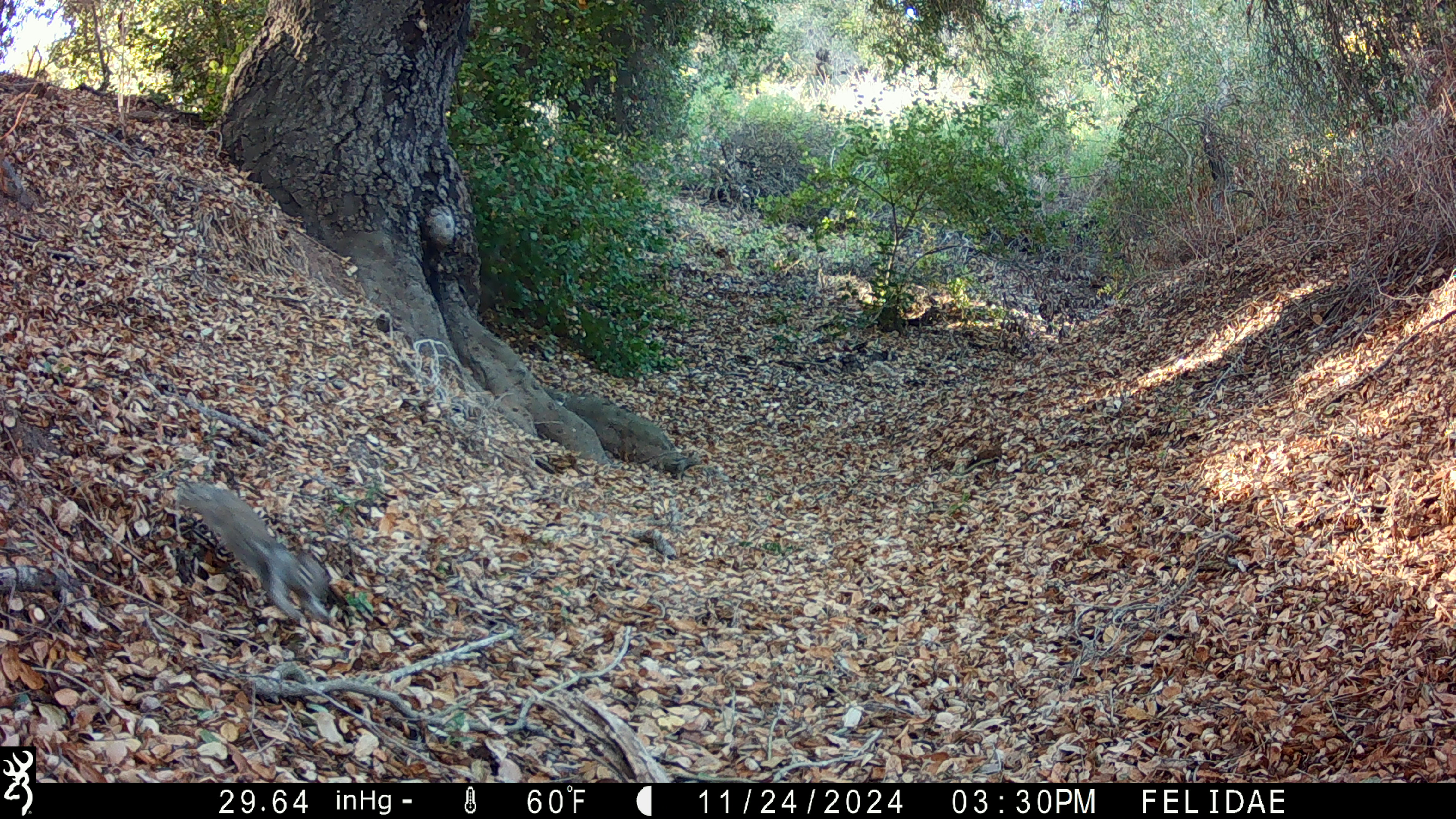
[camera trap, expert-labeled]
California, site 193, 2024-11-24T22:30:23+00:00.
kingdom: Animalia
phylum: Chordata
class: Mammalia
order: Lagomorpha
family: Leporidae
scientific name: Leporidae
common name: rabbit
Rabbit (Leporidae).